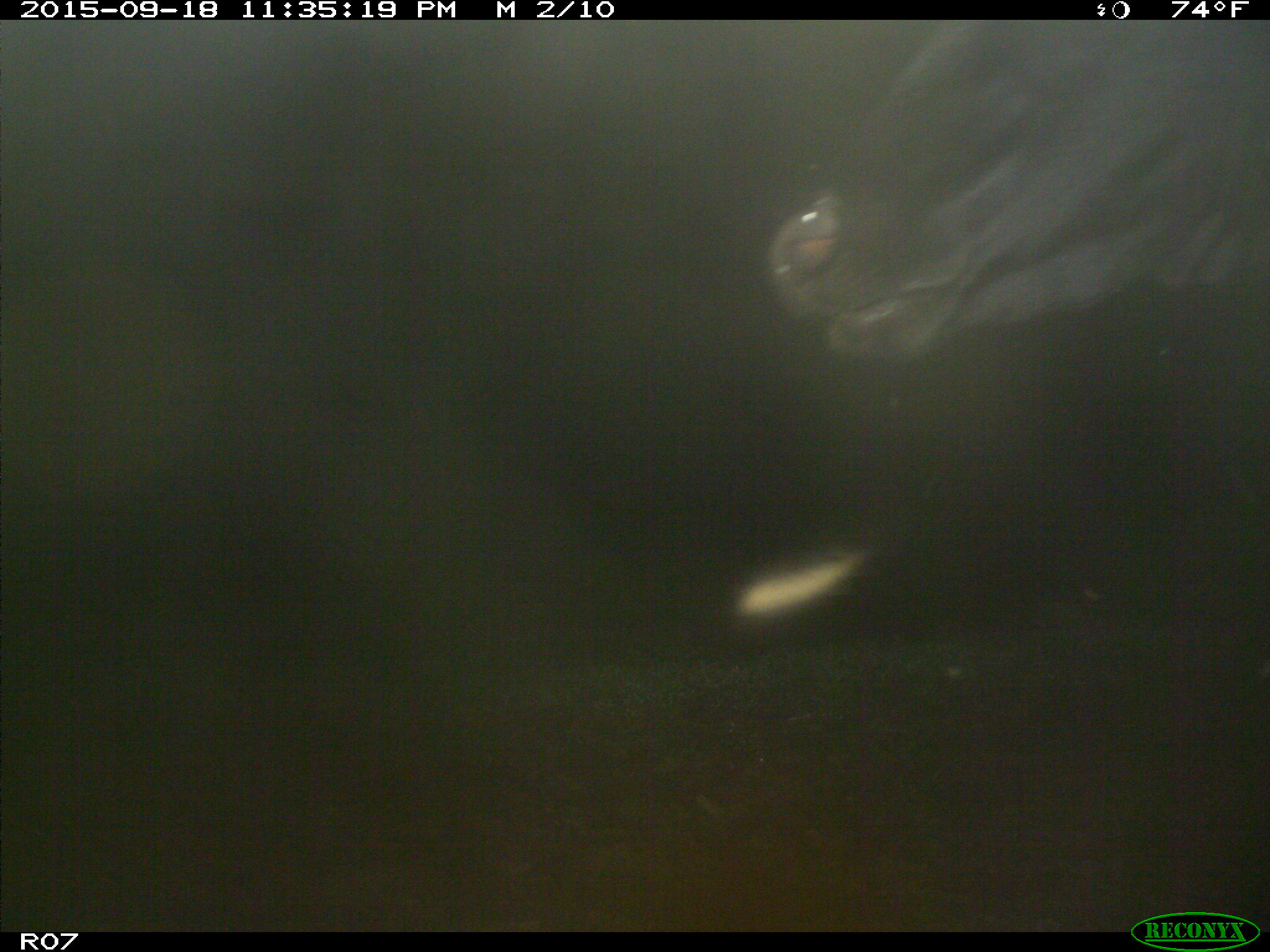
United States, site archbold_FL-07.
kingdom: Animalia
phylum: Chordata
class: Mammalia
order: Artiodactyla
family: Bovidae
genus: Bos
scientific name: Bos taurus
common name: domestic cow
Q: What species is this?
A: Bos taurus (domestic cow).